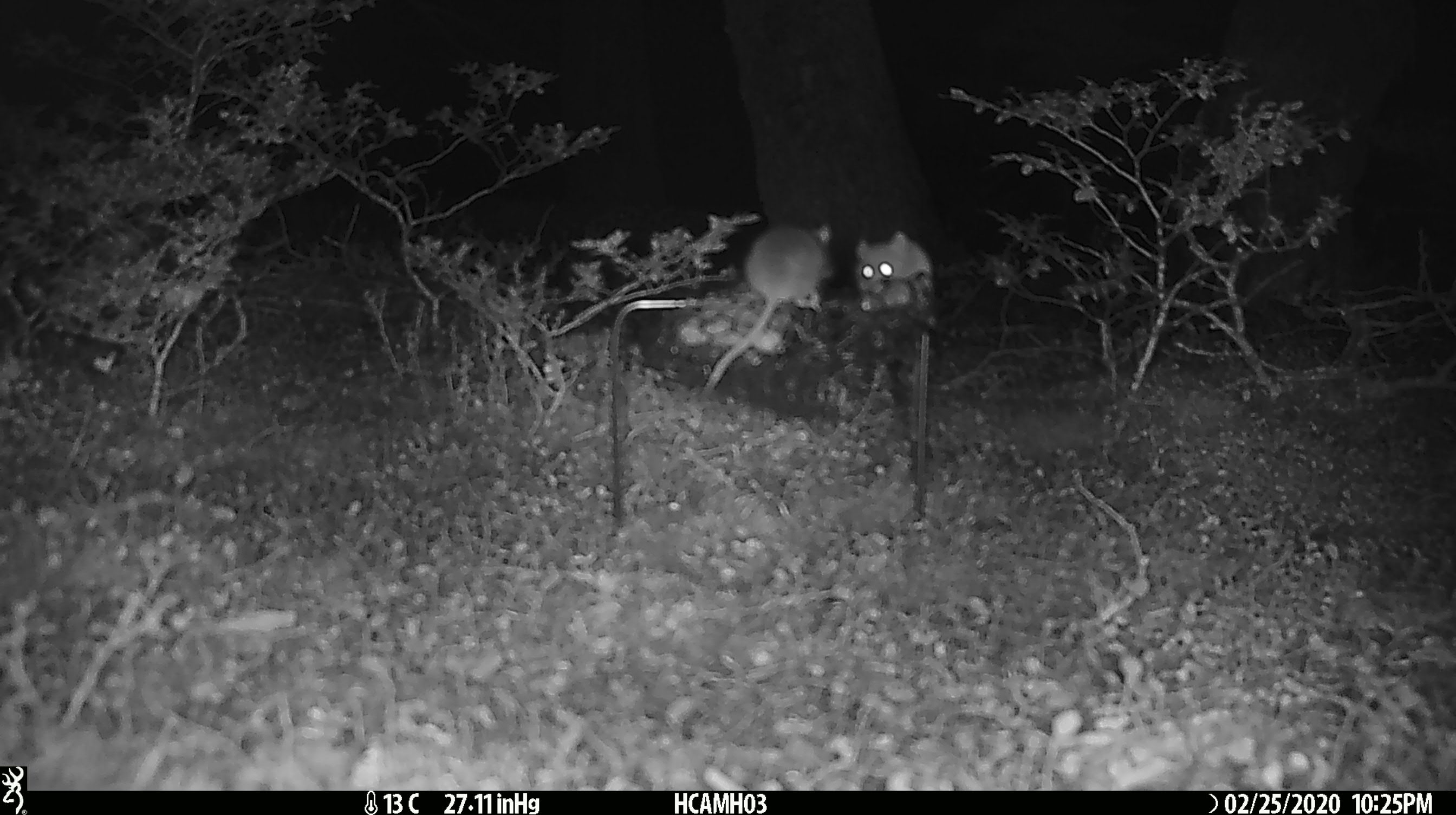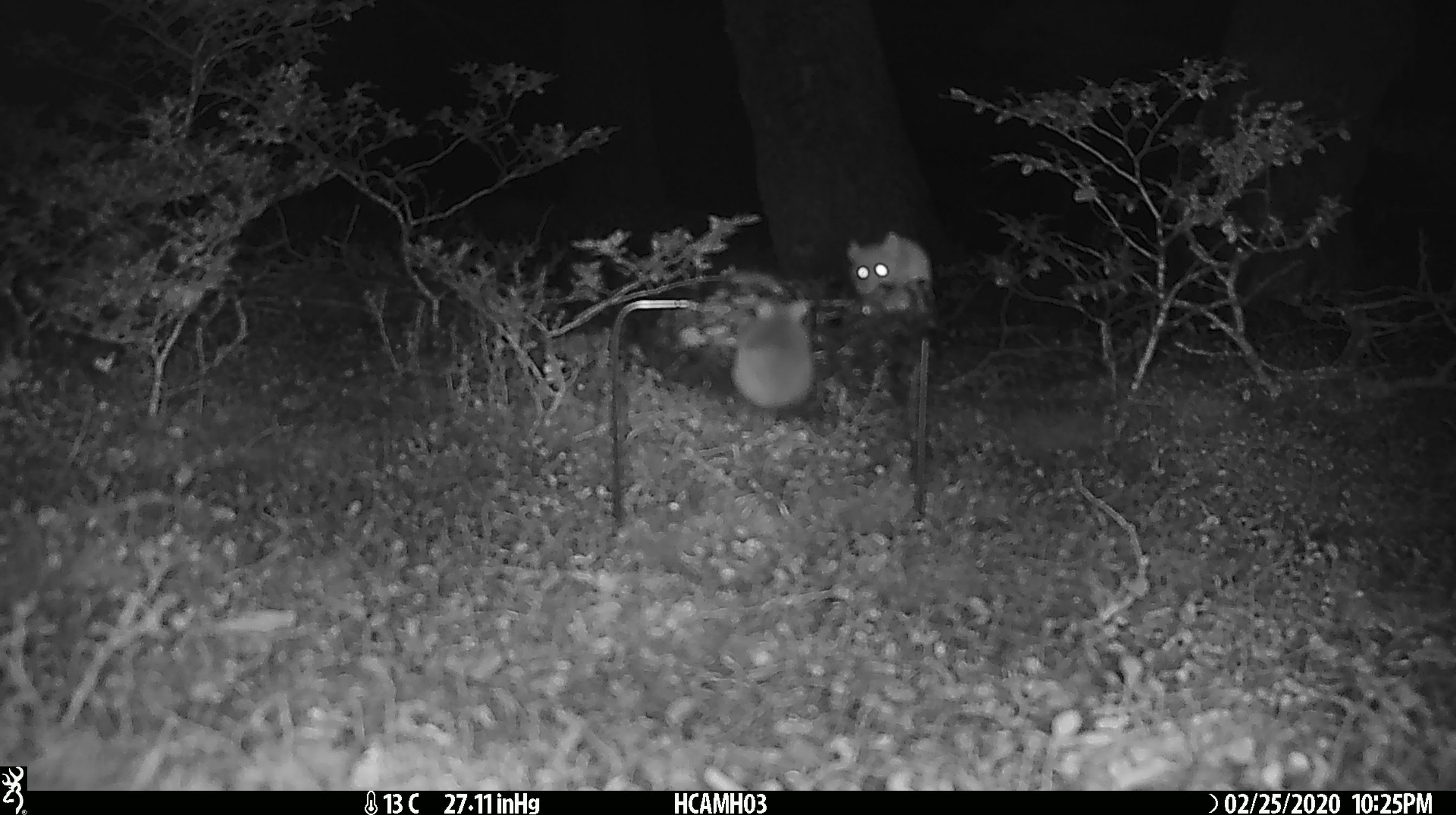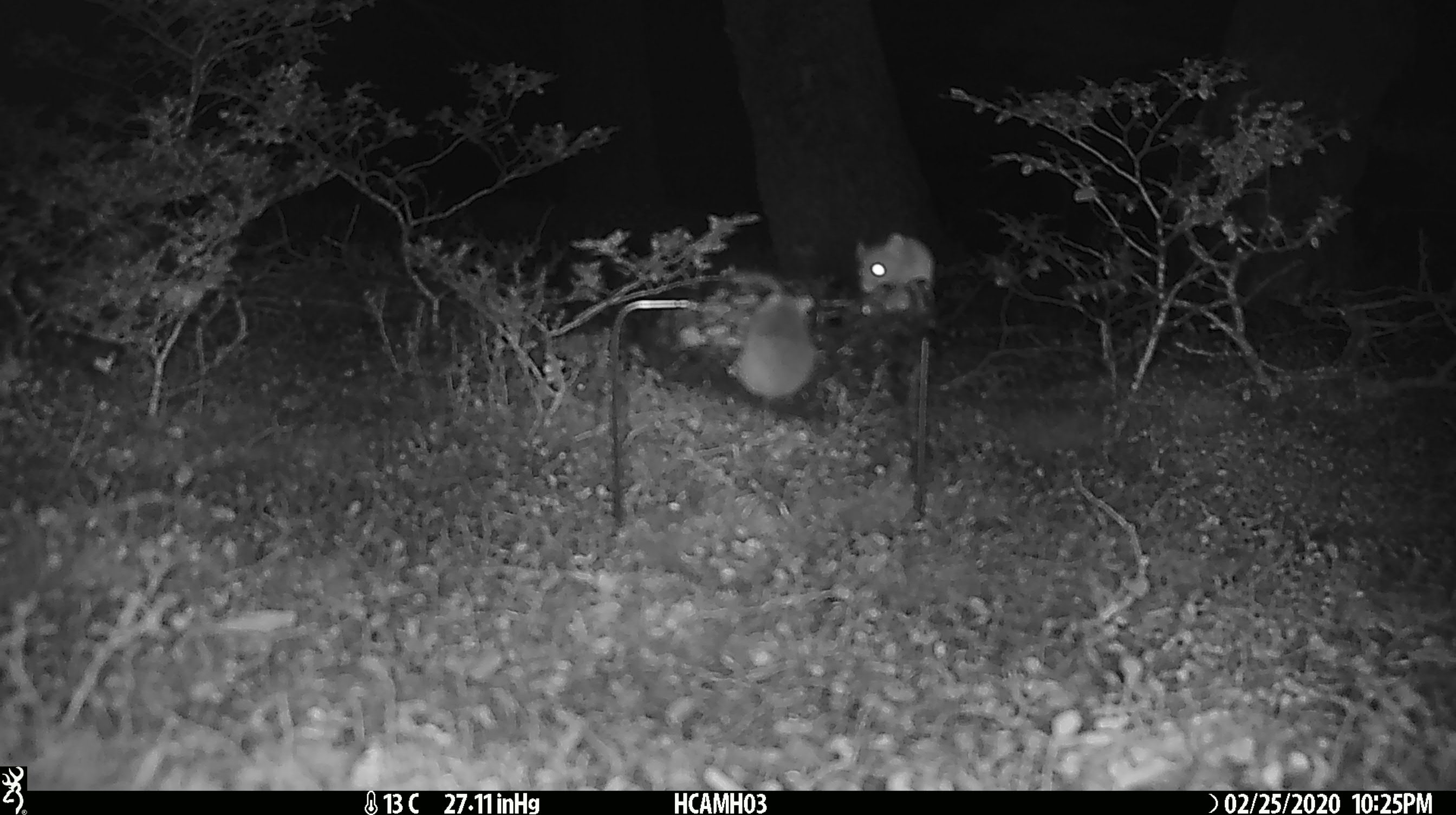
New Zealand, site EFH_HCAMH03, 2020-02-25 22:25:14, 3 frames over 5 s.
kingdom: Animalia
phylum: Chordata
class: Mammalia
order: Rodentia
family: Muridae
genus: Mus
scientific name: Mus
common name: mouse